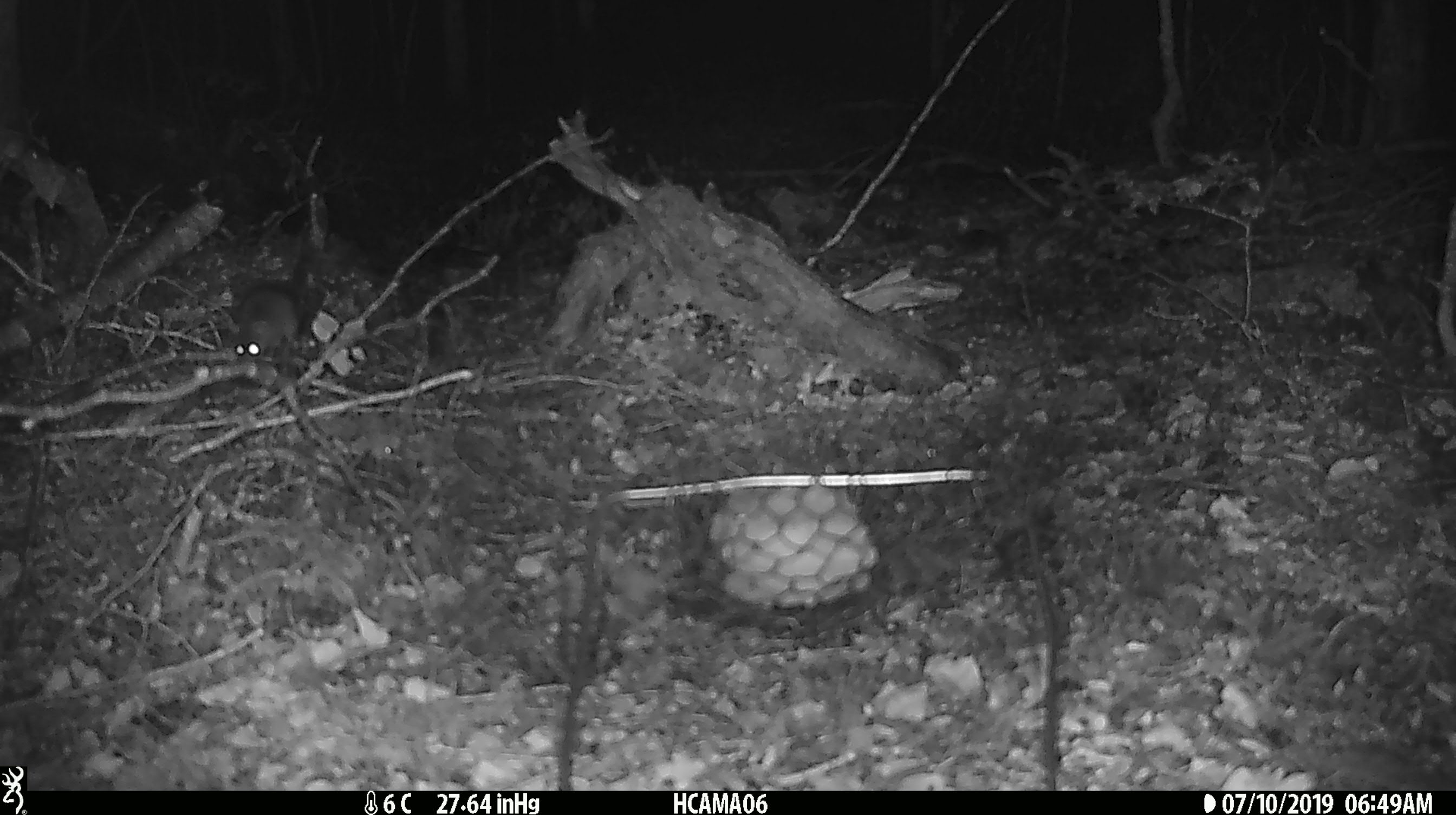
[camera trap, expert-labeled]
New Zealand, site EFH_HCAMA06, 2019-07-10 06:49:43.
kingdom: Animalia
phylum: Chordata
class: Mammalia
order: Rodentia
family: Muridae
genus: Mus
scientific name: Mus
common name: mouse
Mouse (Mus).